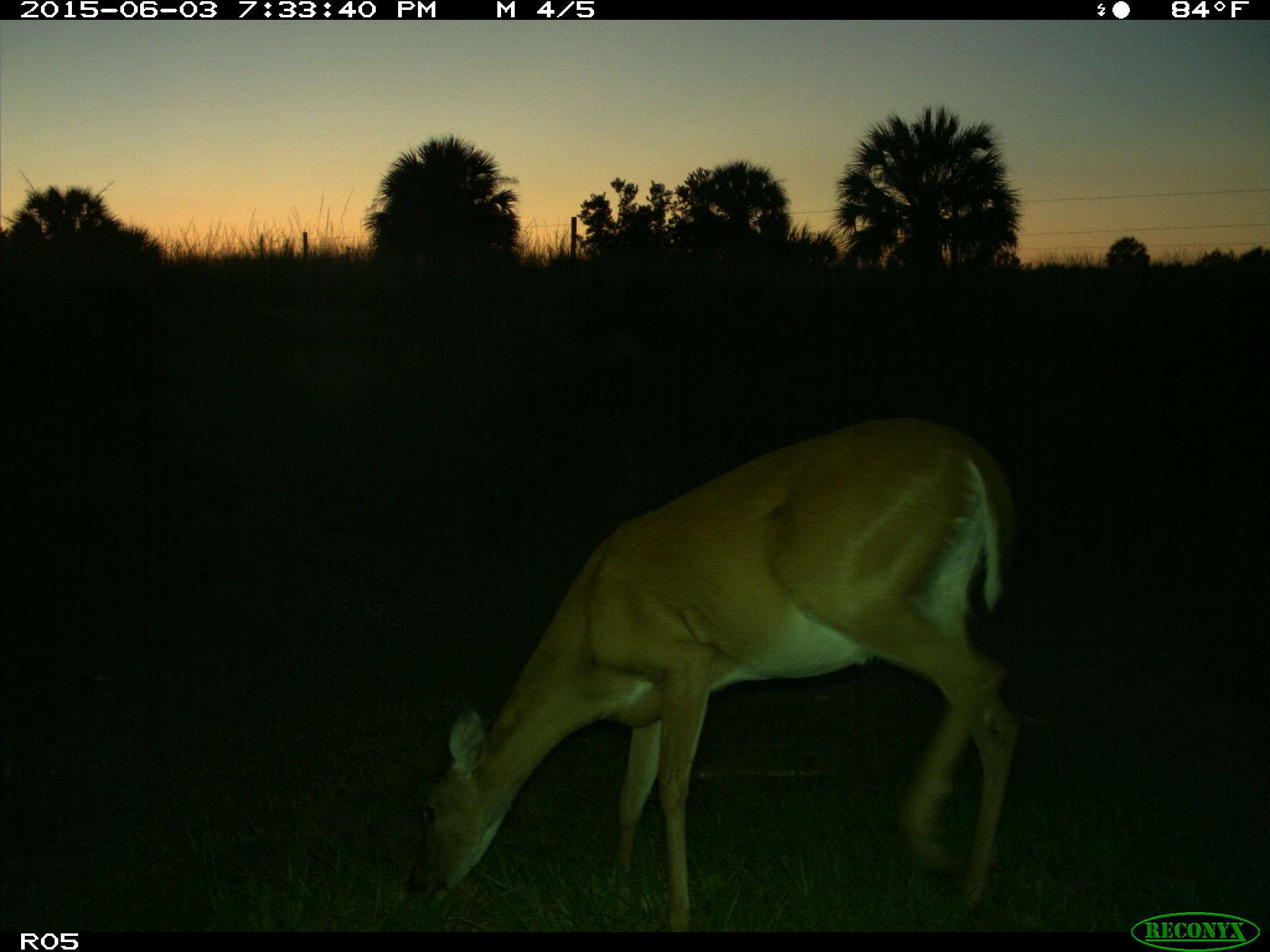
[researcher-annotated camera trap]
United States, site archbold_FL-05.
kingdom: Animalia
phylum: Chordata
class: Mammalia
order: Artiodactyla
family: Cervidae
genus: Odocoileus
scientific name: Odocoileus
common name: deer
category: unidentified deer